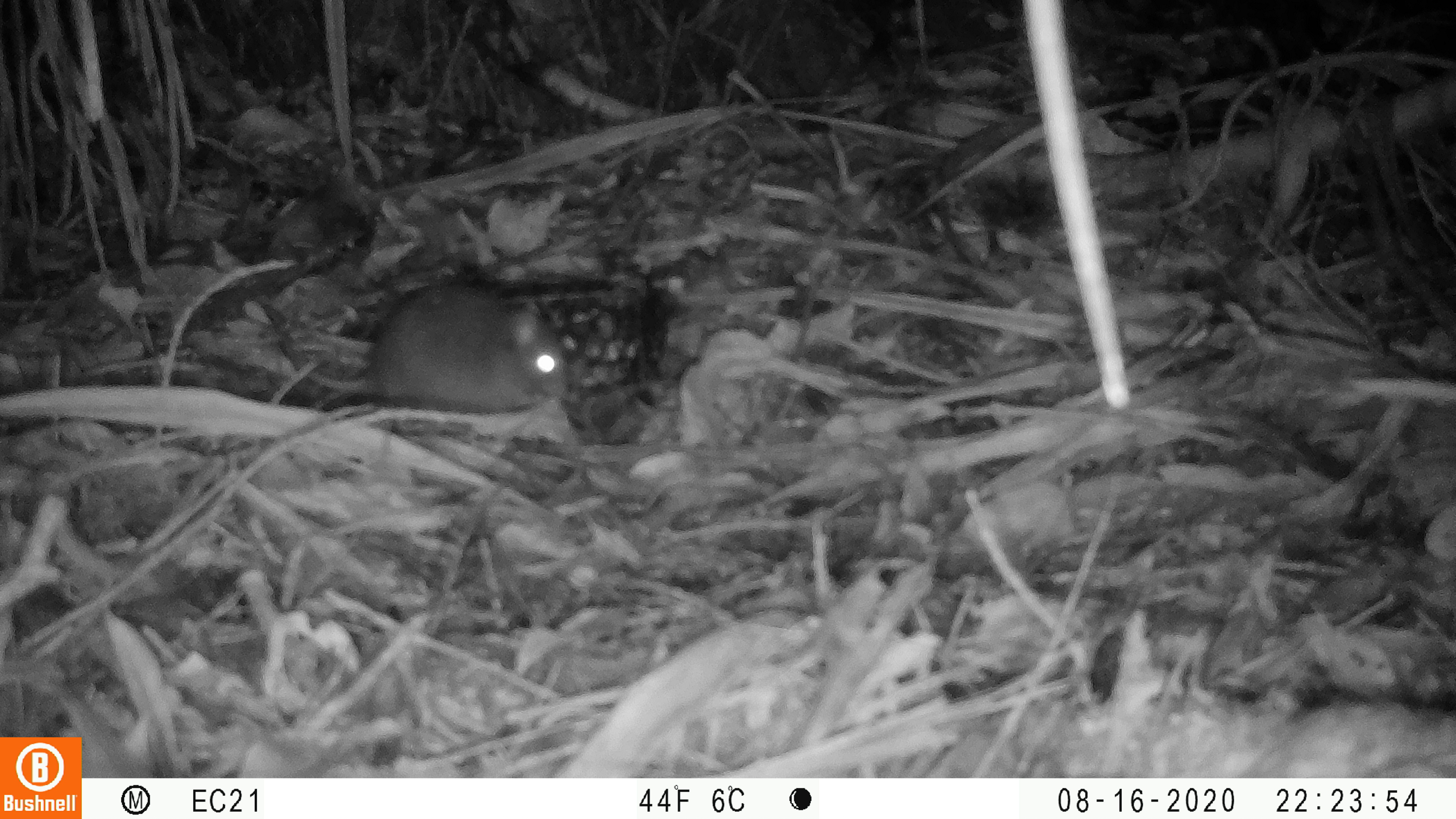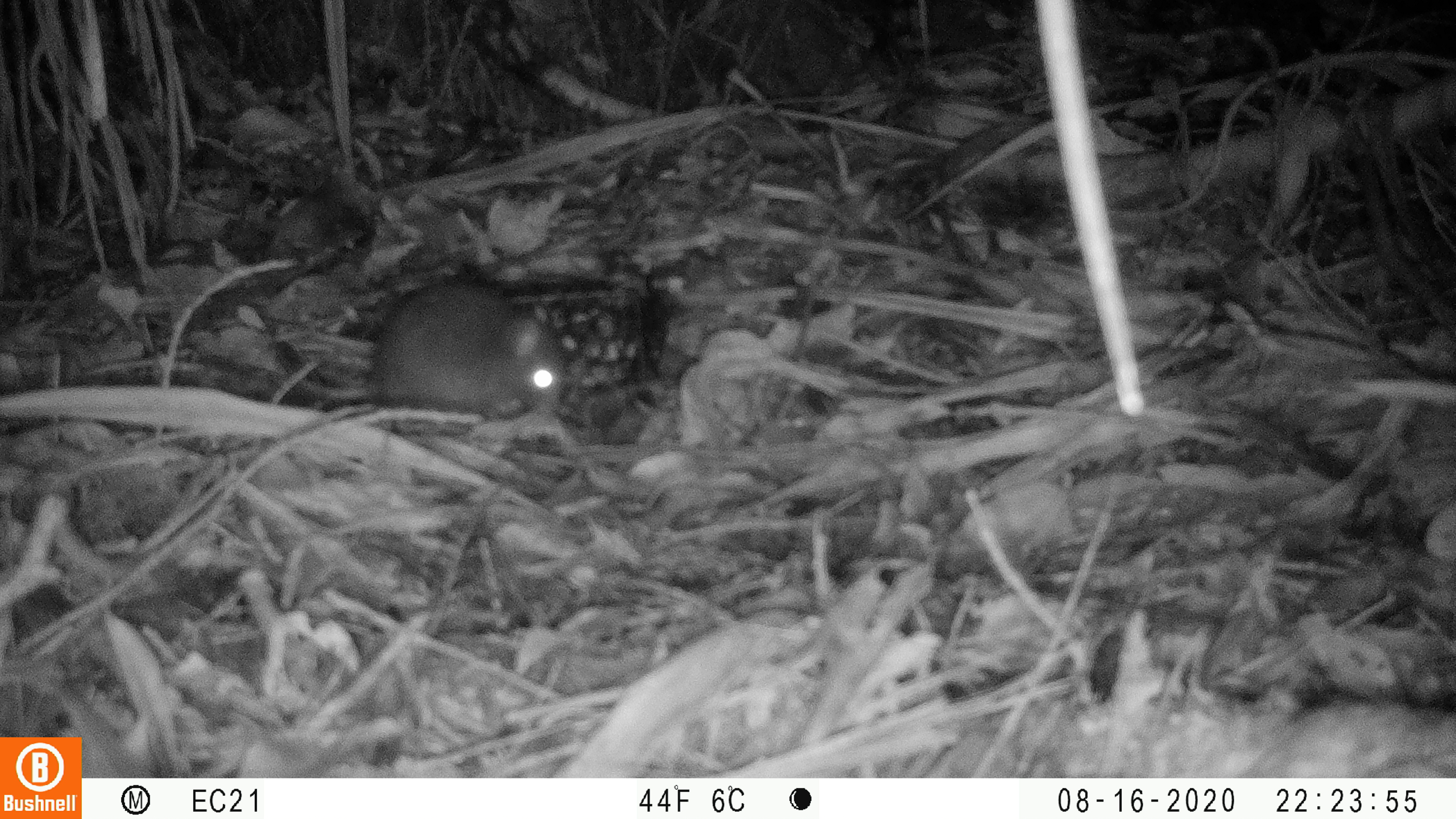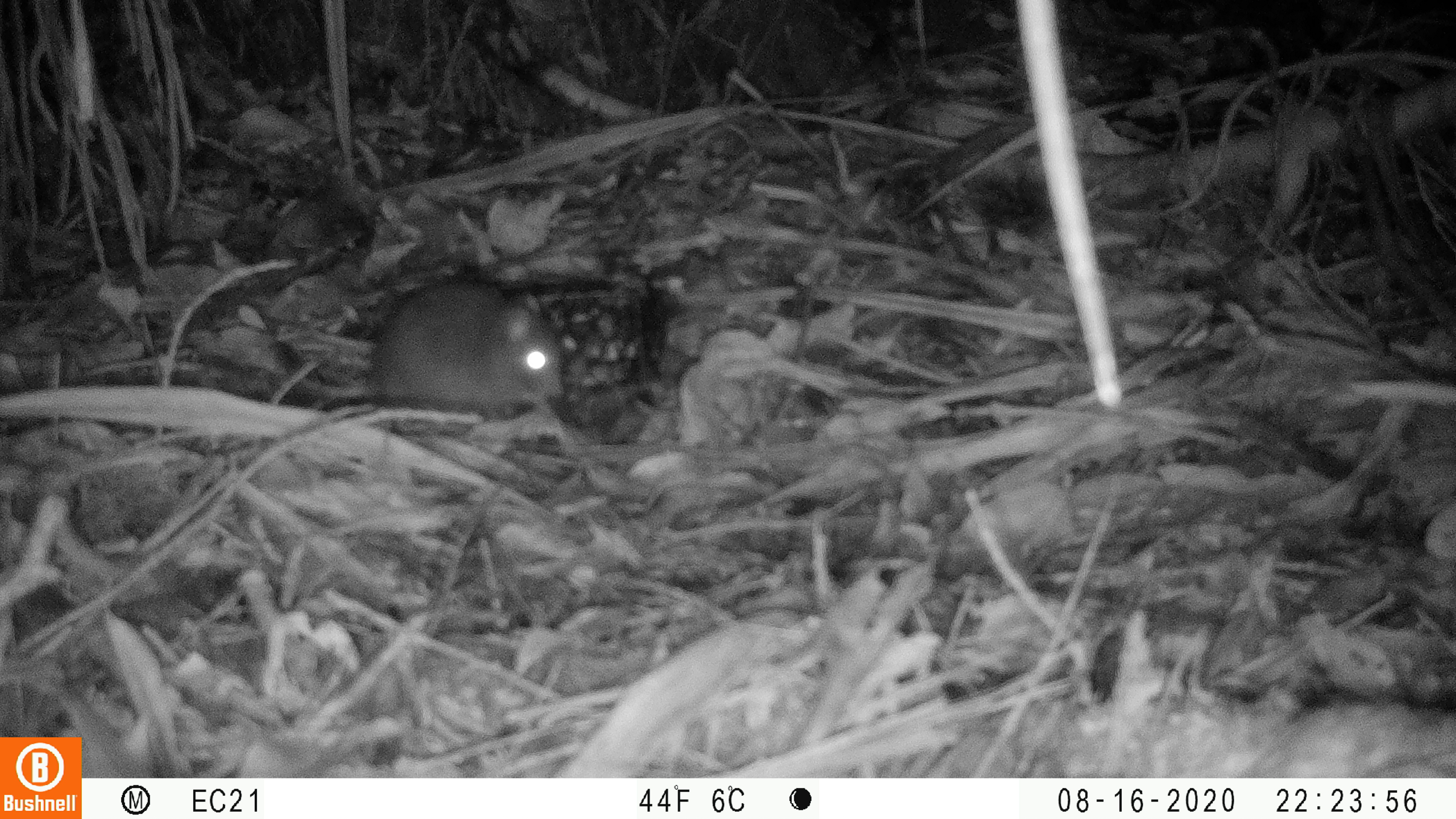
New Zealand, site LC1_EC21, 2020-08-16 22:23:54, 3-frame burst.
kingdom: Animalia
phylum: Chordata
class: Mammalia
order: Rodentia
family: Muridae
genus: Rattus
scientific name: Rattus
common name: rat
Rat (Rattus).